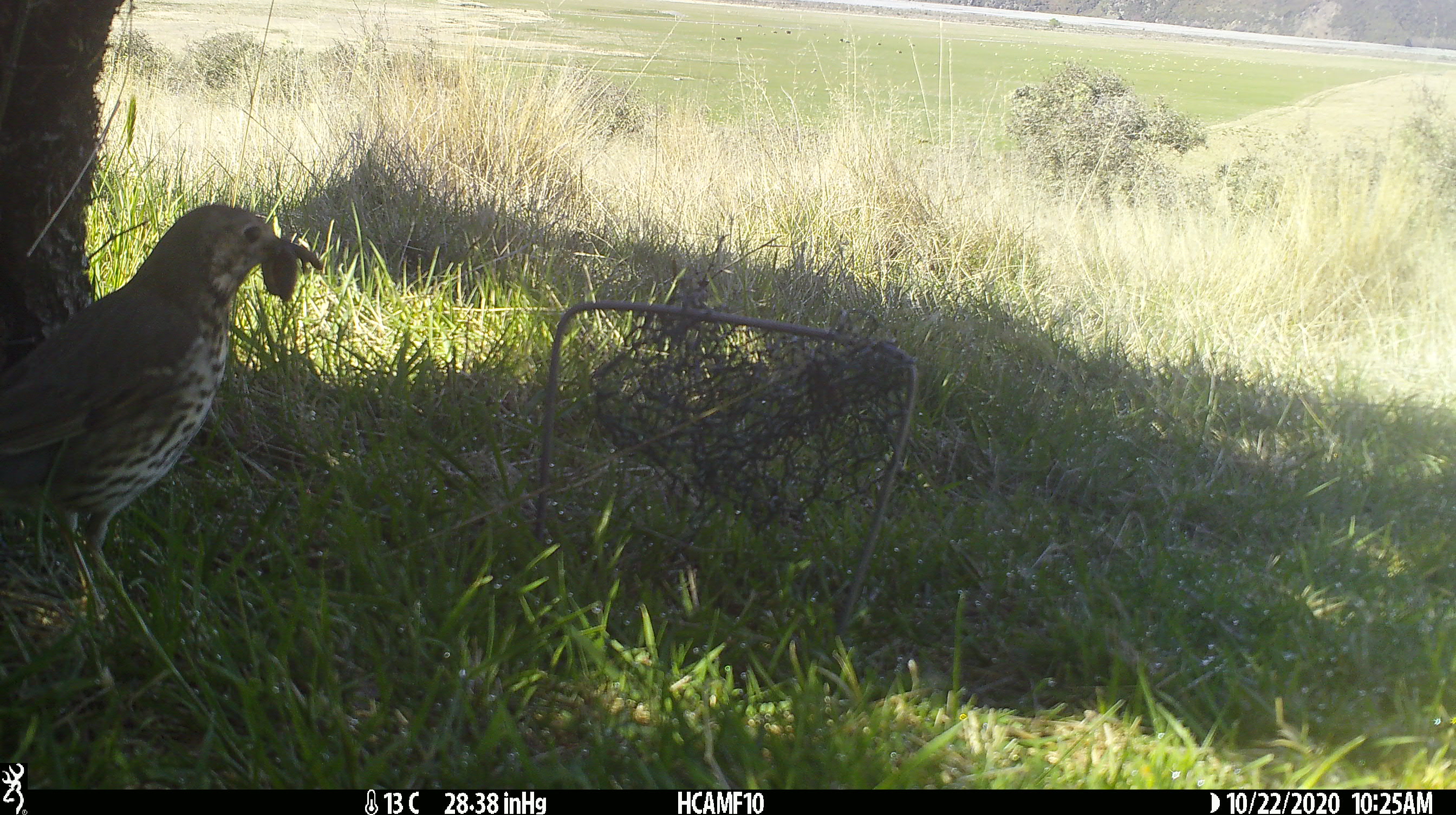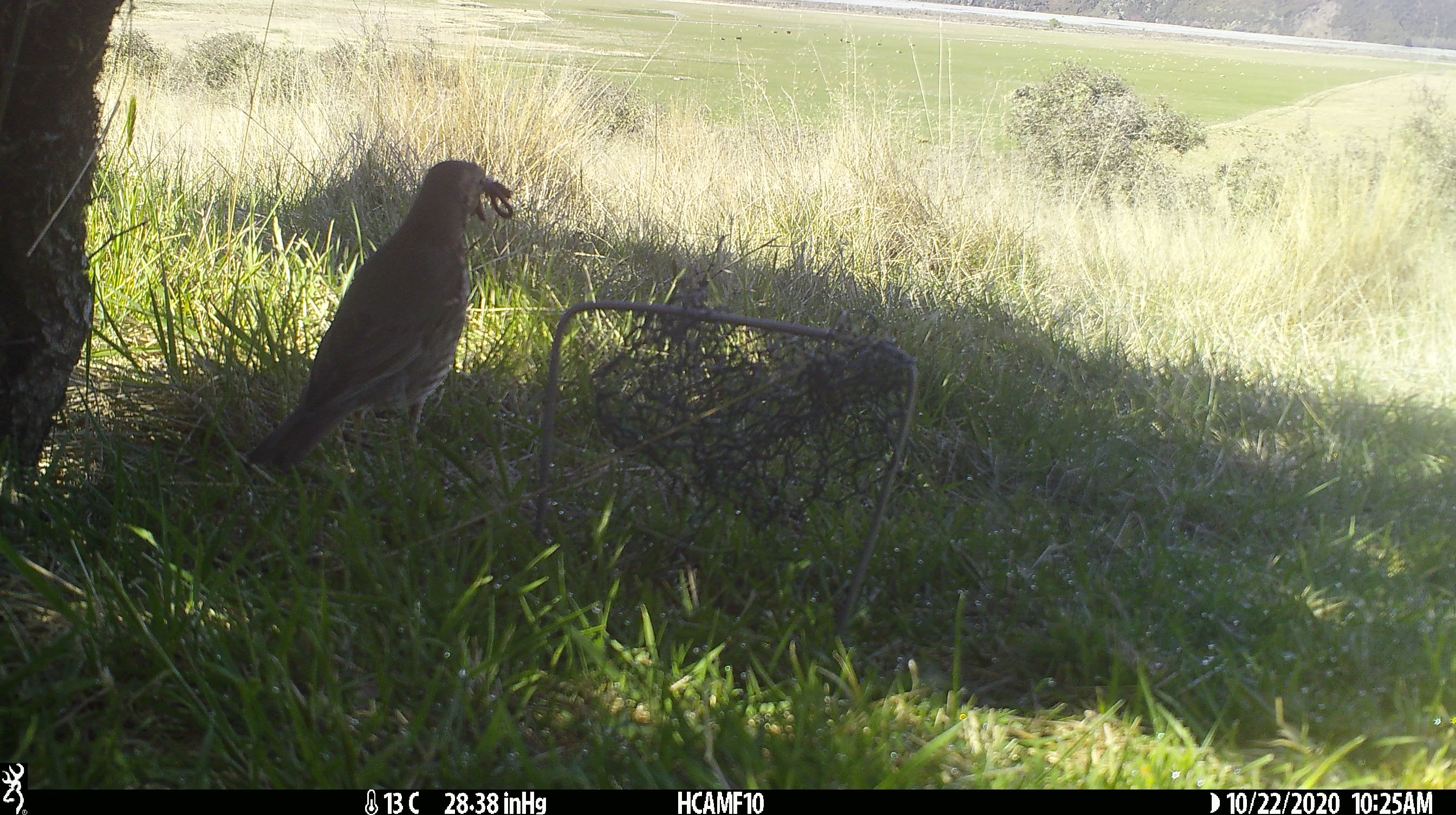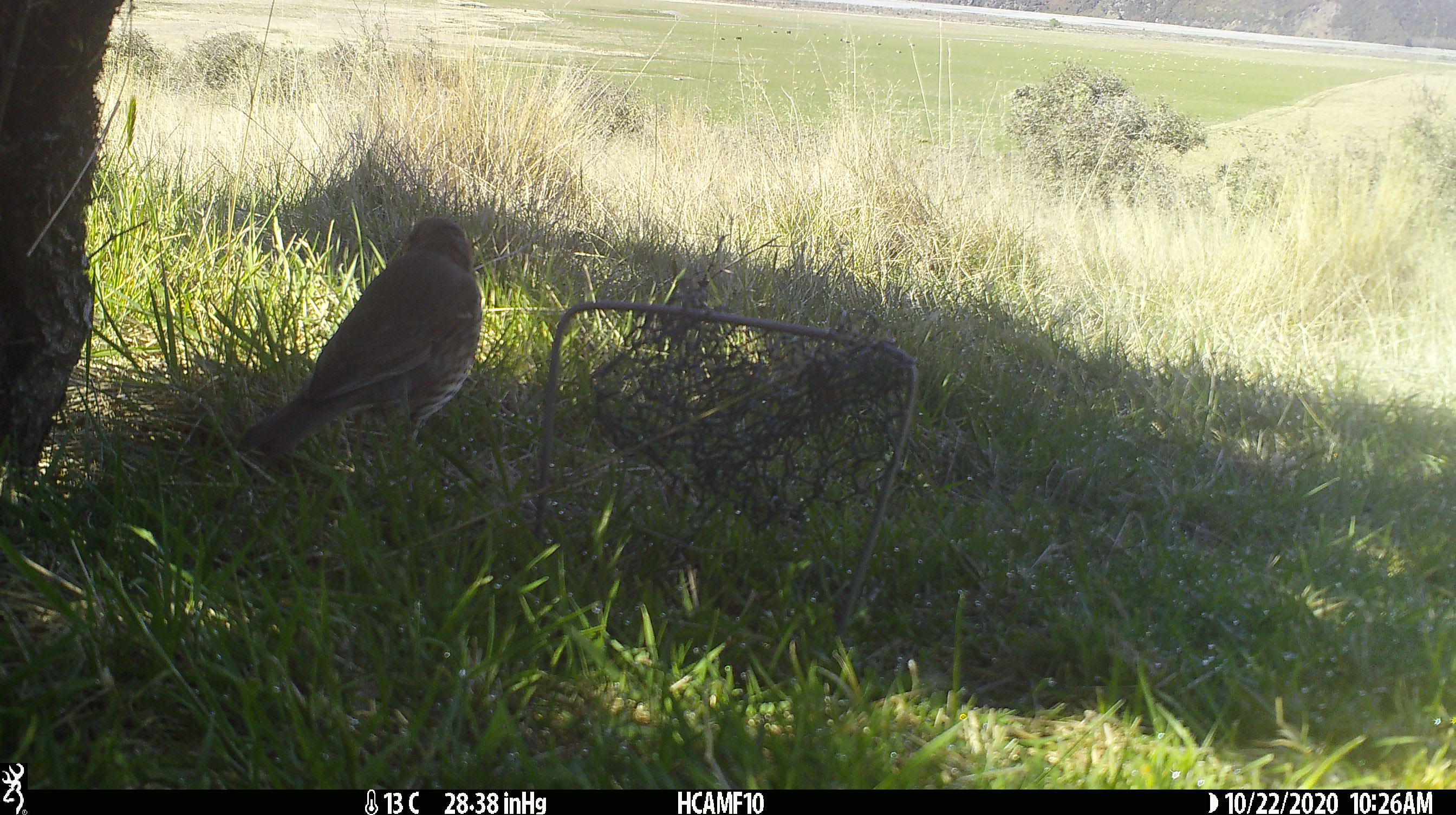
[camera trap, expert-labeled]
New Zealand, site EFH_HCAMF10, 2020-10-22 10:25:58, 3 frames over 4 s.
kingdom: Animalia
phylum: Chordata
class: Aves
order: Passeriformes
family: Turdidae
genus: Turdus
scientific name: Turdus philomelos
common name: song thrush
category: thrush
Thrush (song thrush) (Turdus philomelos).